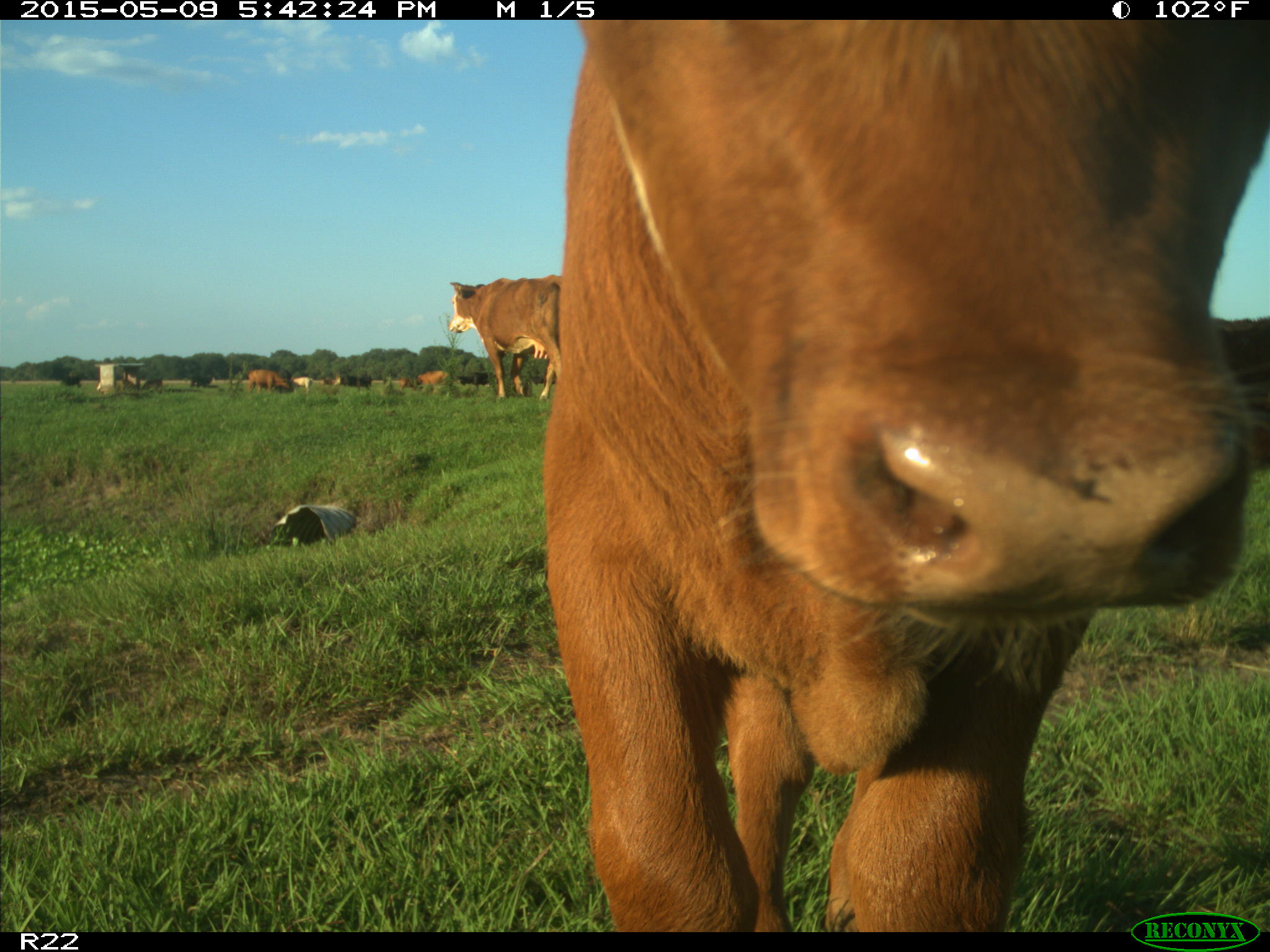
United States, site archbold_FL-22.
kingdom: Animalia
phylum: Chordata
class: Mammalia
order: Artiodactyla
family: Bovidae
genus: Bos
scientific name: Bos taurus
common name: domestic cow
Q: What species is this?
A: Bos taurus (domestic cow).